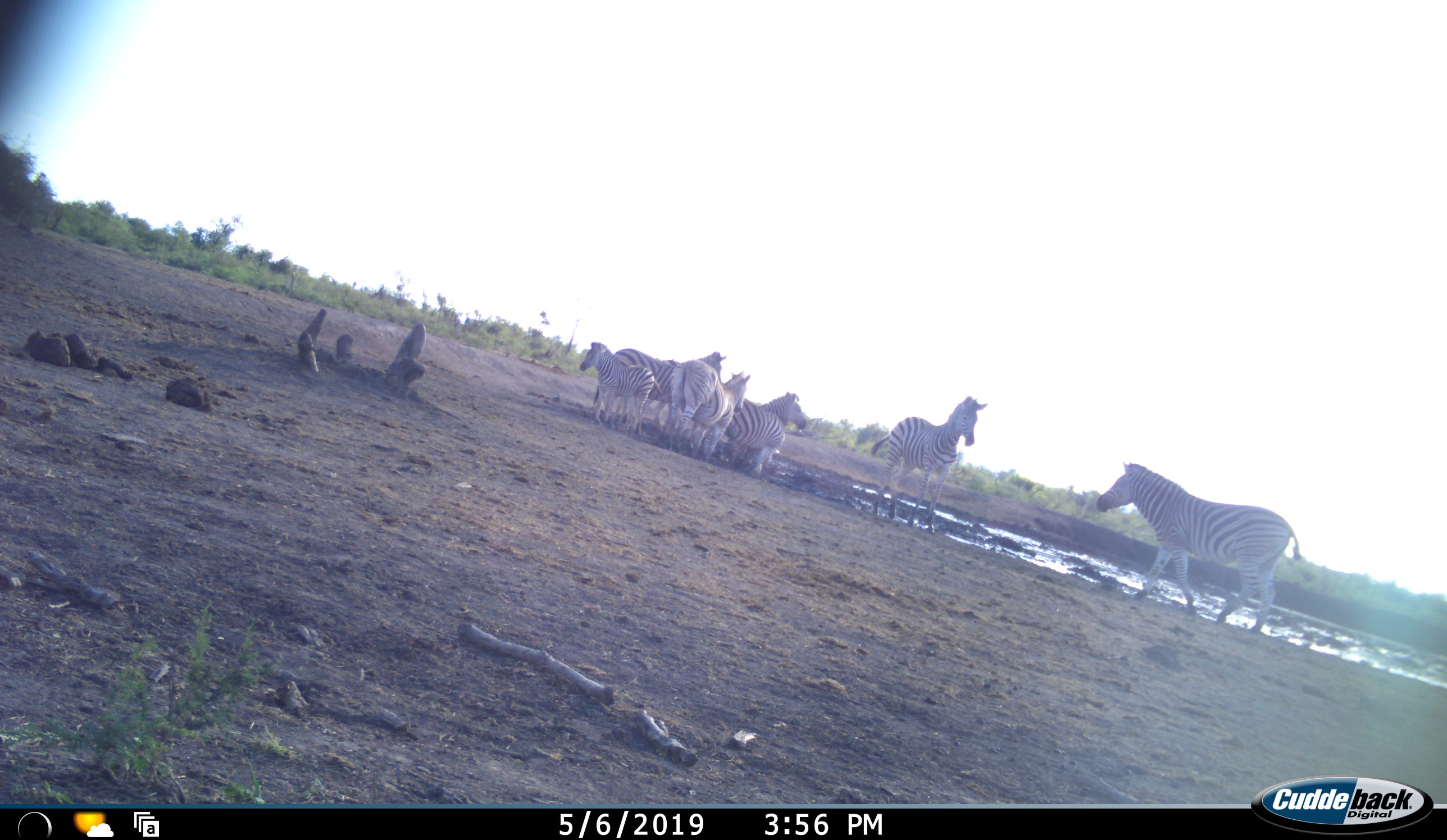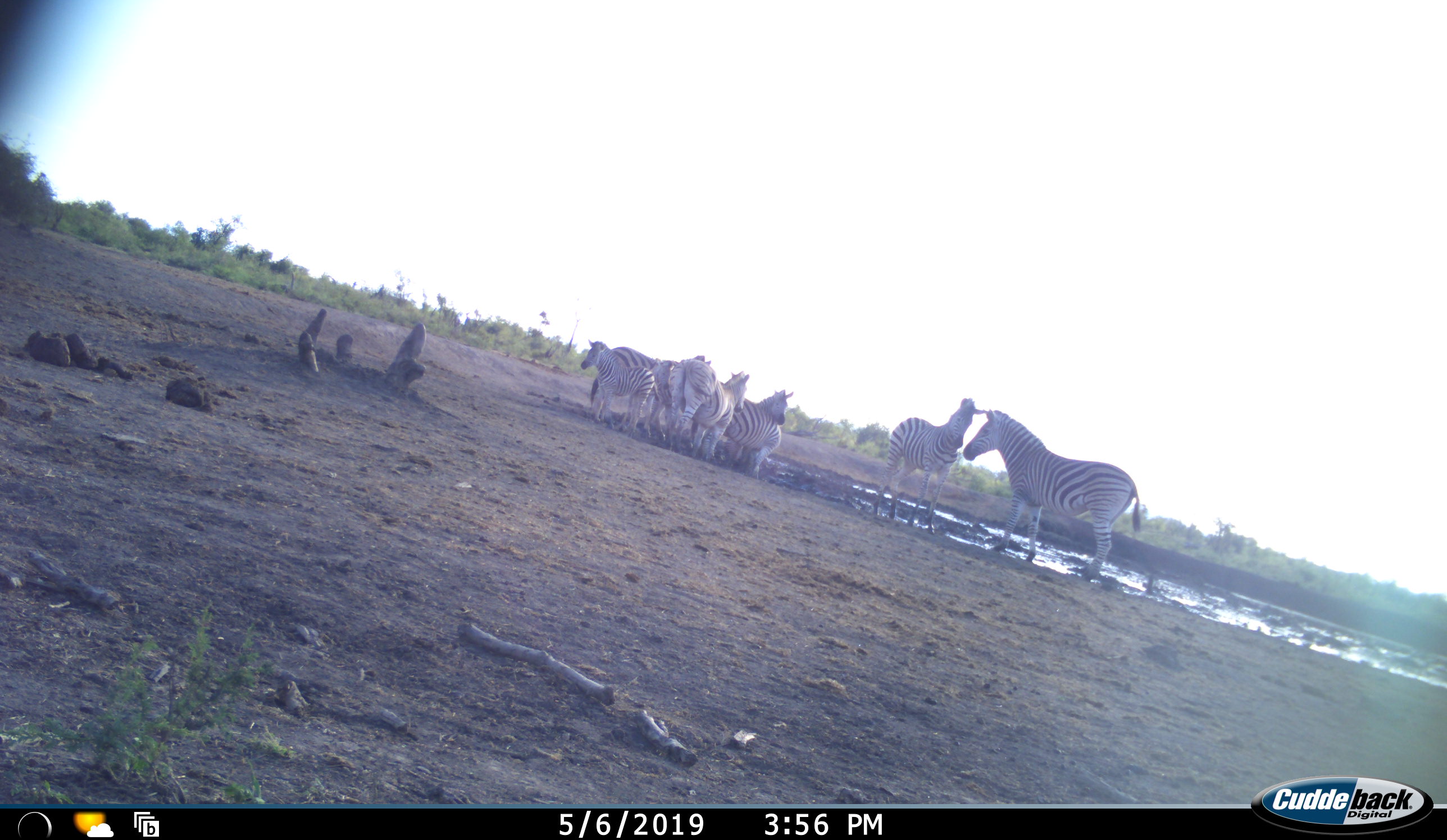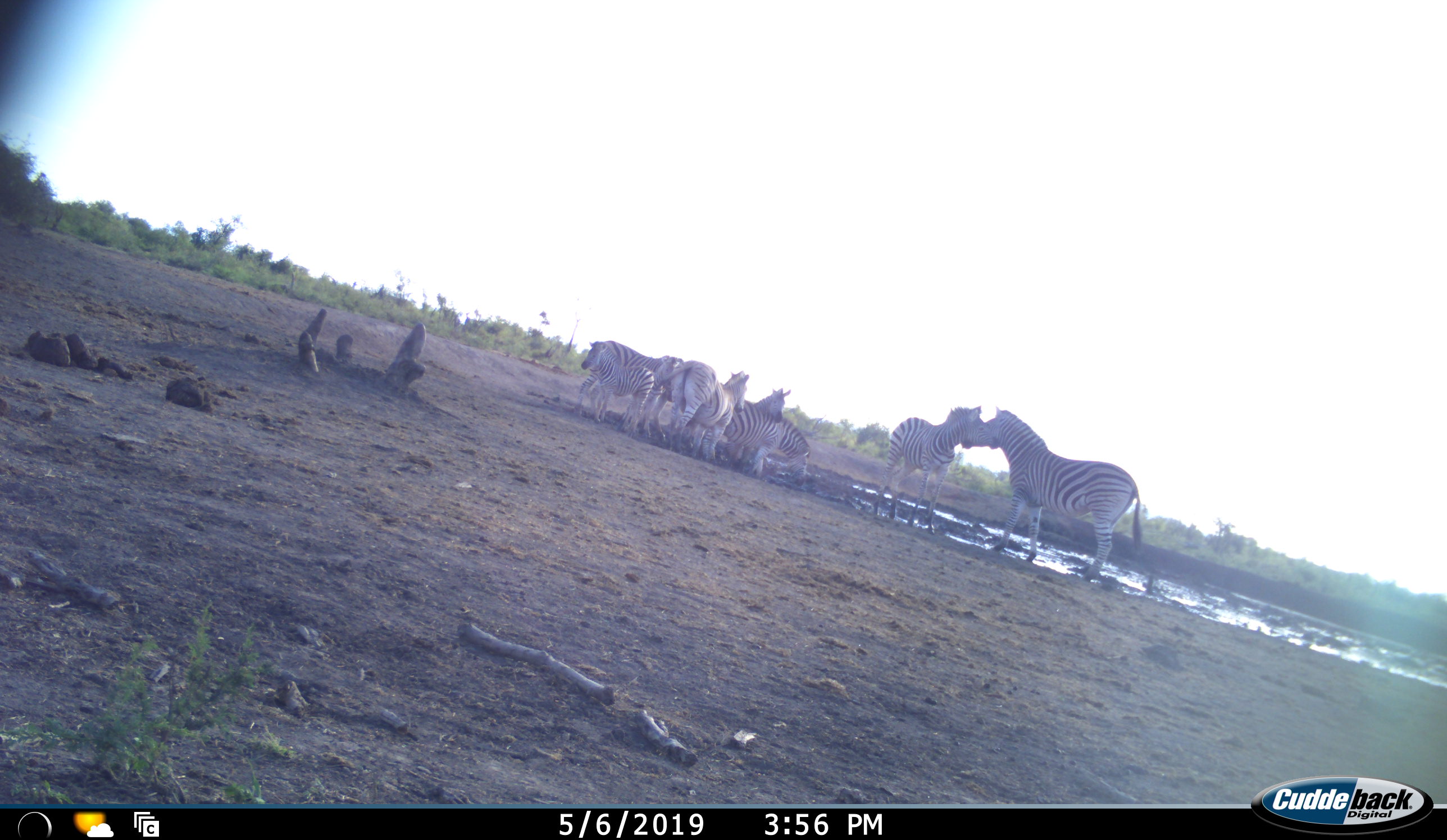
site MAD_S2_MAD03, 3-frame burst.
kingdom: Animalia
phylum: Chordata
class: Mammalia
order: Perissodactyla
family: Equidae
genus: Equus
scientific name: Equus quagga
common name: plains zebra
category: zebraplains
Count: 7.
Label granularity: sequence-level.